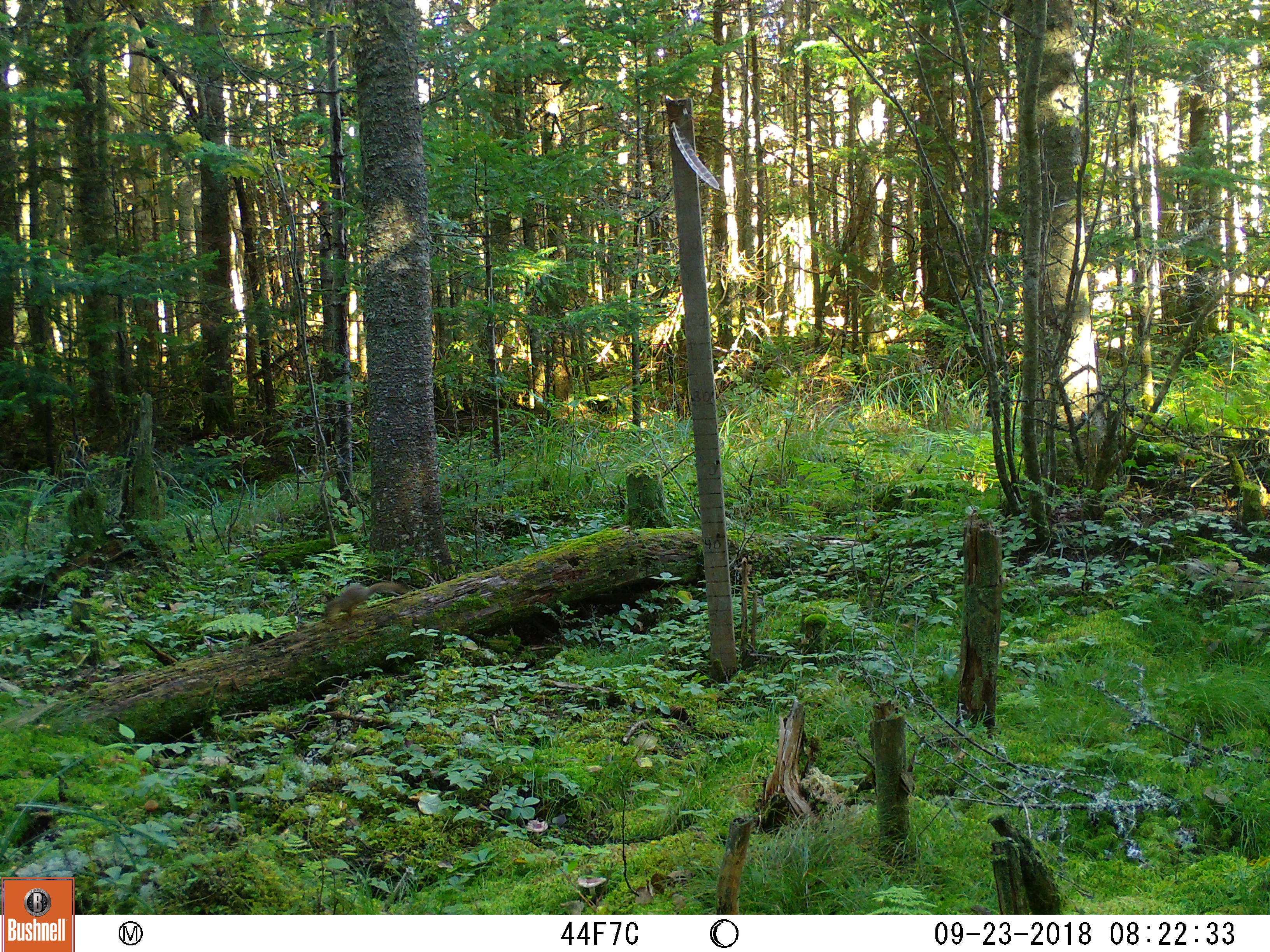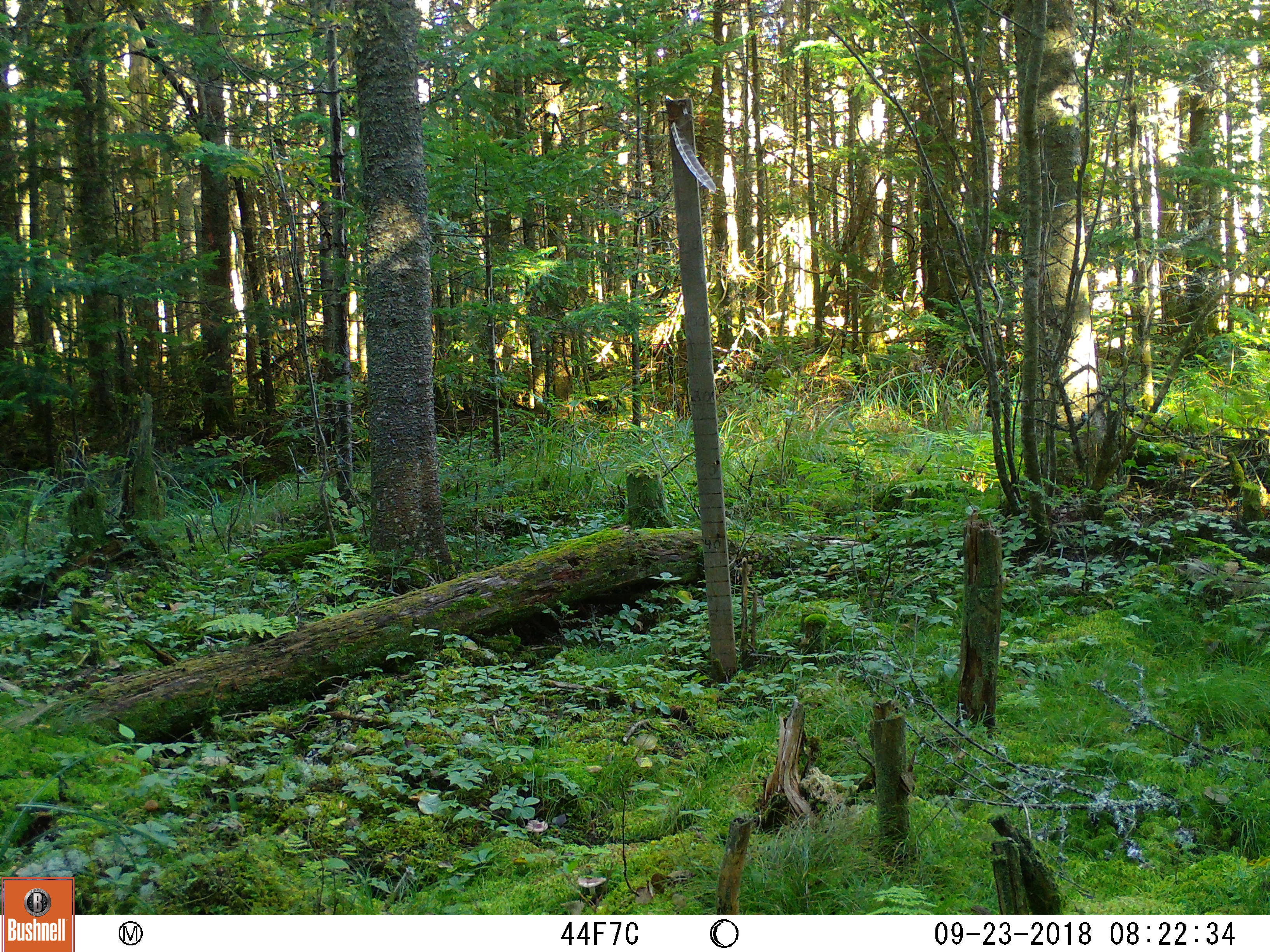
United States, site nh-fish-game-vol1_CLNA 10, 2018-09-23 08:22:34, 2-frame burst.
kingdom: Animalia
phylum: Chordata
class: Mammalia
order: Rodentia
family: Sciuridae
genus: Tamiasciurus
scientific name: Tamiasciurus hudsonicus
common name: red squirrel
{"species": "red squirrel (Tamiasciurus hudsonicus)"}